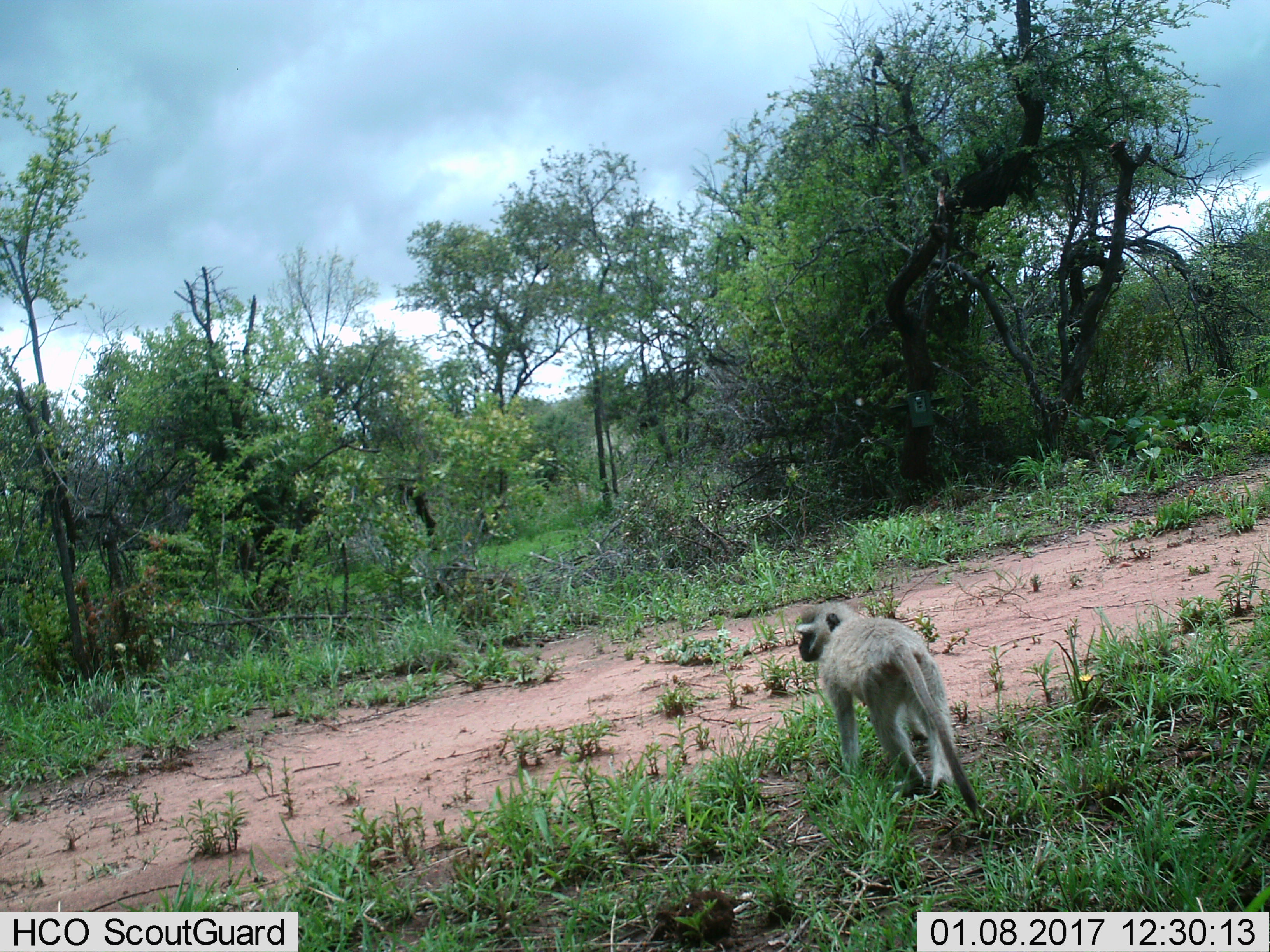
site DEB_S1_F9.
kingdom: Animalia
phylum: Chordata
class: Mammalia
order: Primates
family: Cercopithecidae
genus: Chlorocebus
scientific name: Chlorocebus pygerythrus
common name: vervet monkey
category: monkeyvervet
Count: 1.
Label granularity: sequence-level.